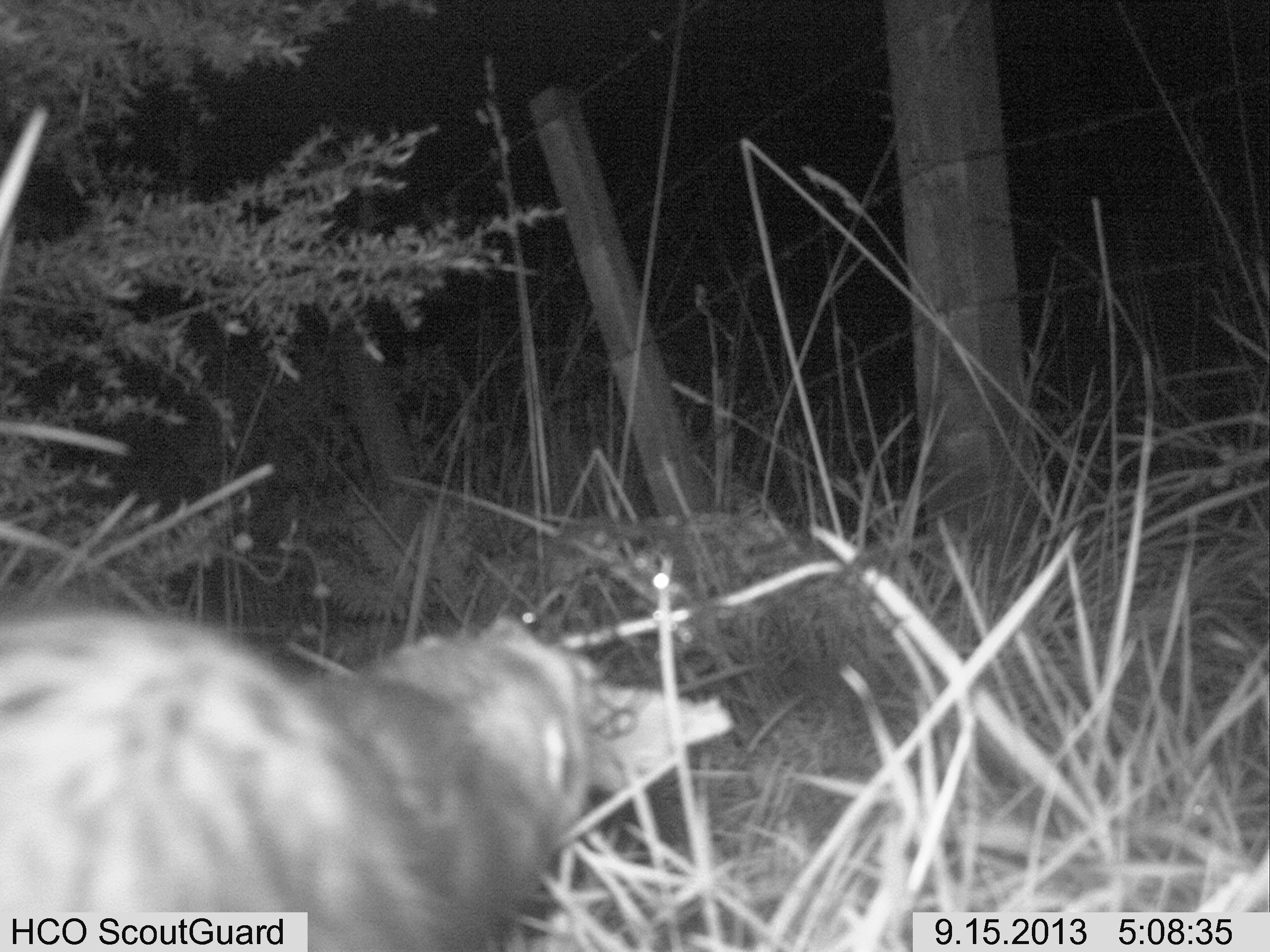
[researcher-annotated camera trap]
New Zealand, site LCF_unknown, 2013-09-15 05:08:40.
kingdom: Animalia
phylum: Chordata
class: Mammalia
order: Carnivora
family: Mustelidae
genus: Mustela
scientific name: Mustela furo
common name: ferret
Ferret (Mustela furo).